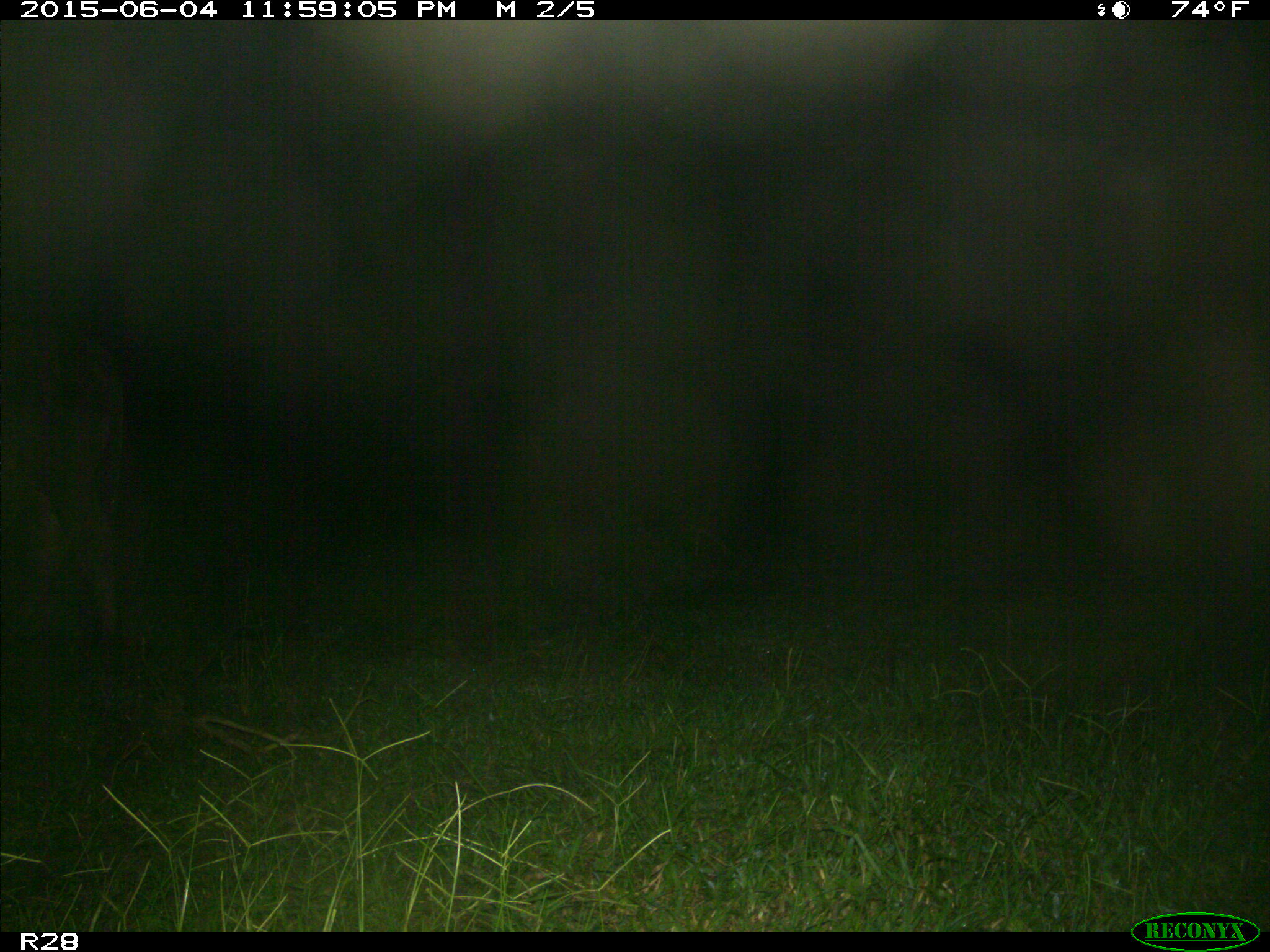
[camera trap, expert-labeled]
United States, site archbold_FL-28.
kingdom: Animalia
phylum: Chordata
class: Mammalia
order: Artiodactyla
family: Bovidae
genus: Bos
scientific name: Bos taurus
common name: domestic cow